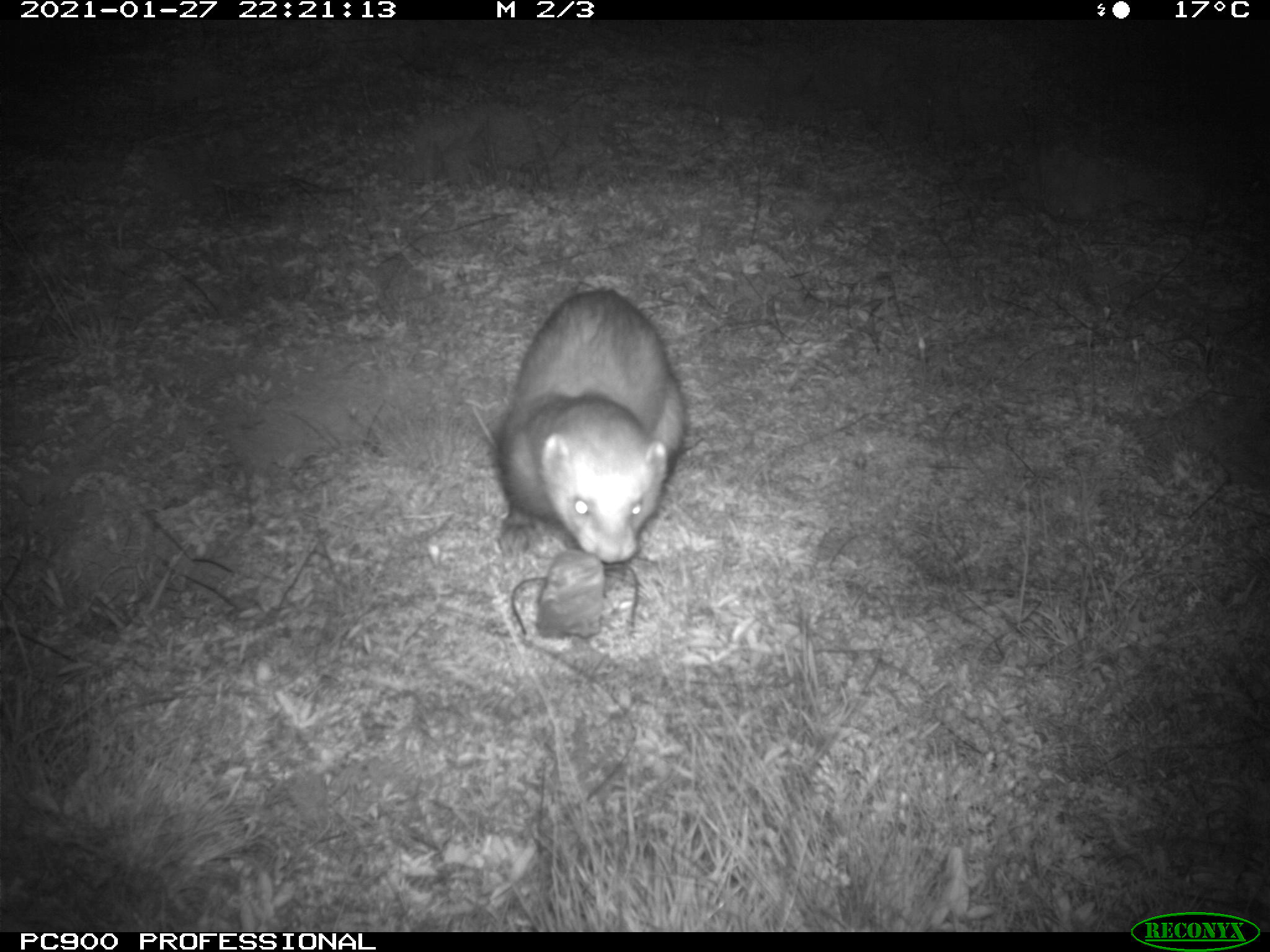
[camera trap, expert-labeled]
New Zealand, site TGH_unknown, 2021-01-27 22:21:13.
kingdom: Animalia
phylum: Chordata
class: Mammalia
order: Carnivora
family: Mustelidae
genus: Mustela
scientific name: Mustela furo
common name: ferret